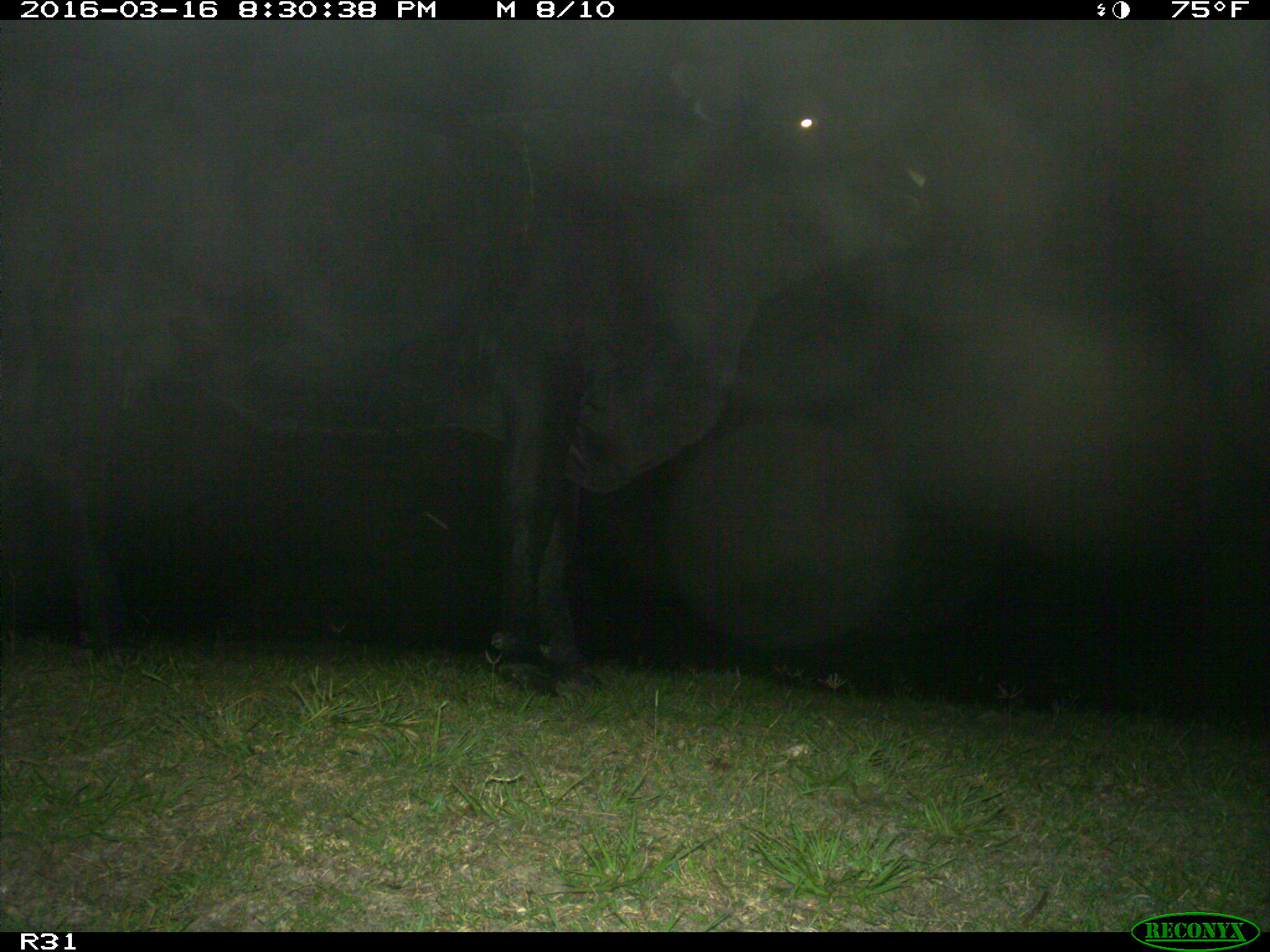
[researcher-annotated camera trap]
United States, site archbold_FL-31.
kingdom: Animalia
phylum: Chordata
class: Mammalia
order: Artiodactyla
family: Bovidae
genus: Bos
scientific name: Bos taurus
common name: domestic cow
Bos taurus (domestic cow).